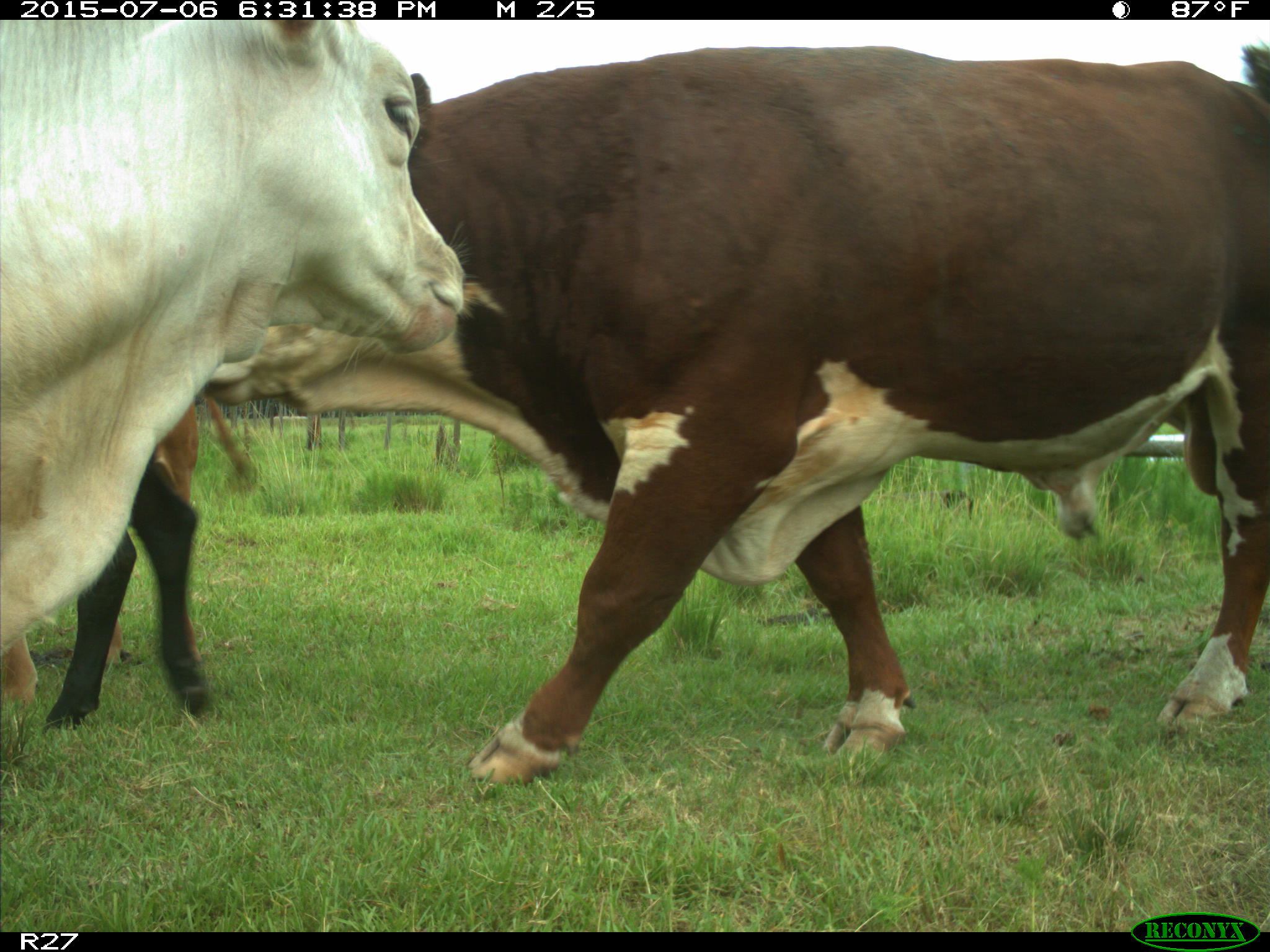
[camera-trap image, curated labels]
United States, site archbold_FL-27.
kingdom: Animalia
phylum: Chordata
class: Mammalia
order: Artiodactyla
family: Bovidae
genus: Bos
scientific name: Bos taurus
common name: domestic cow